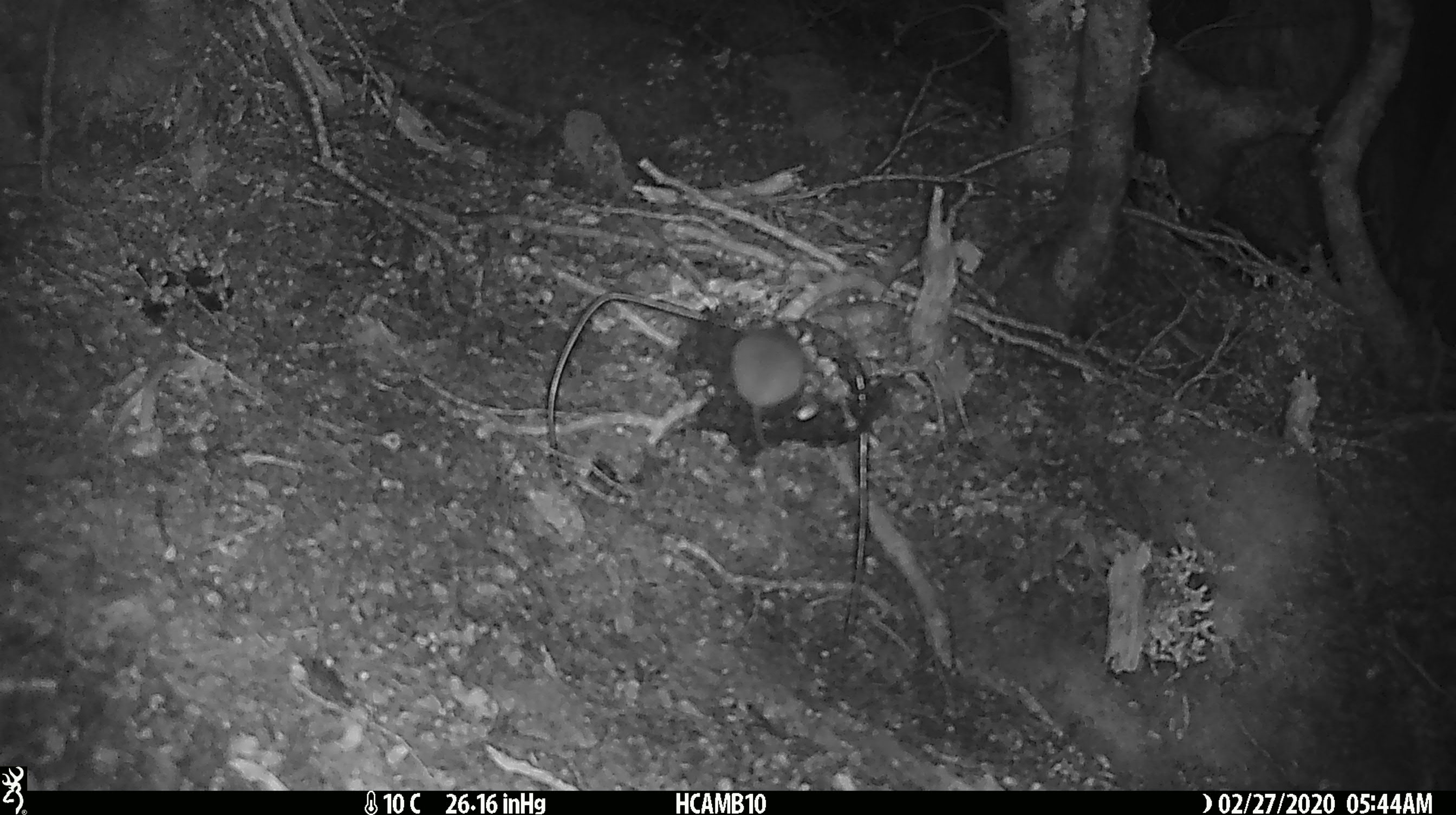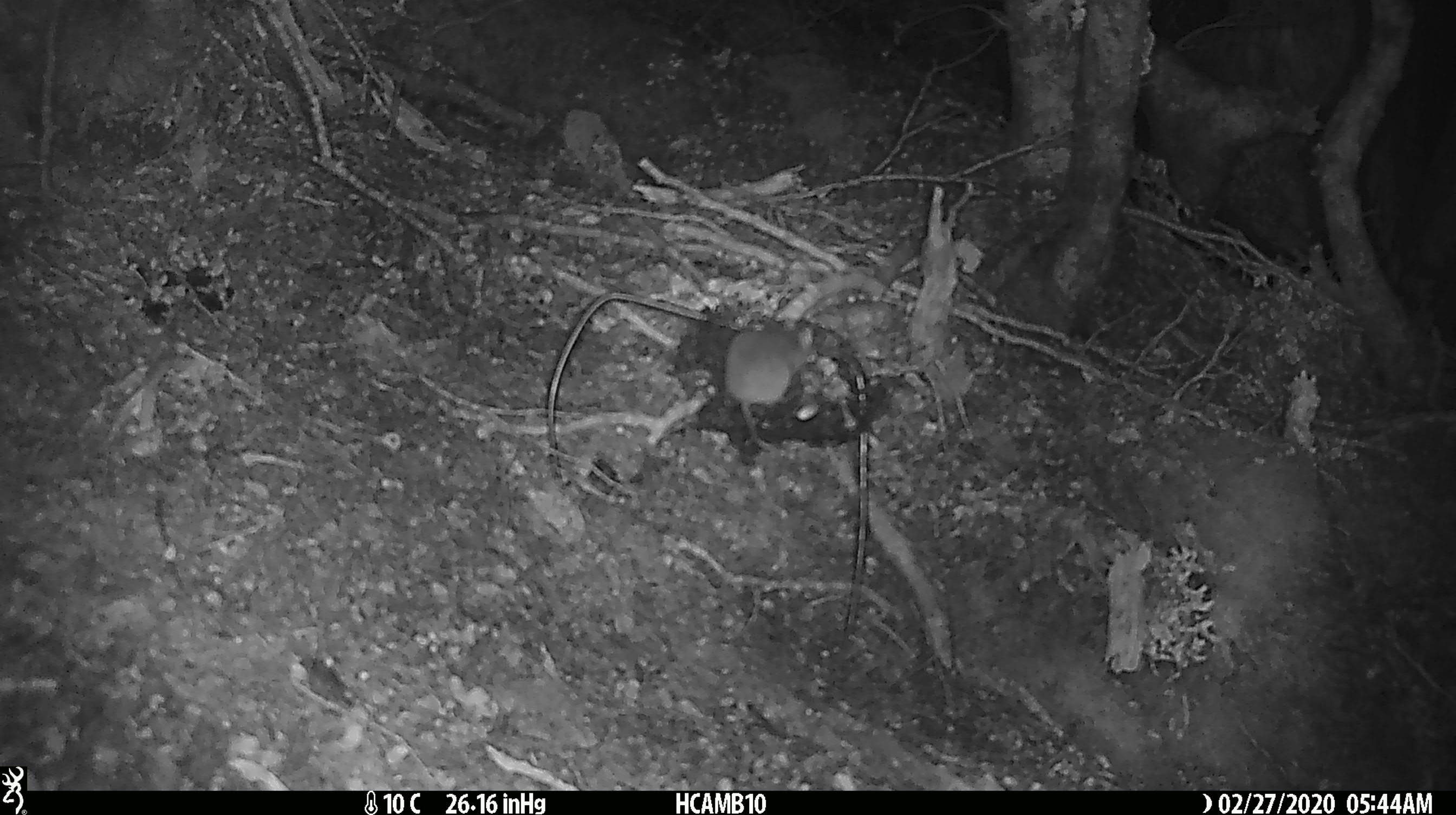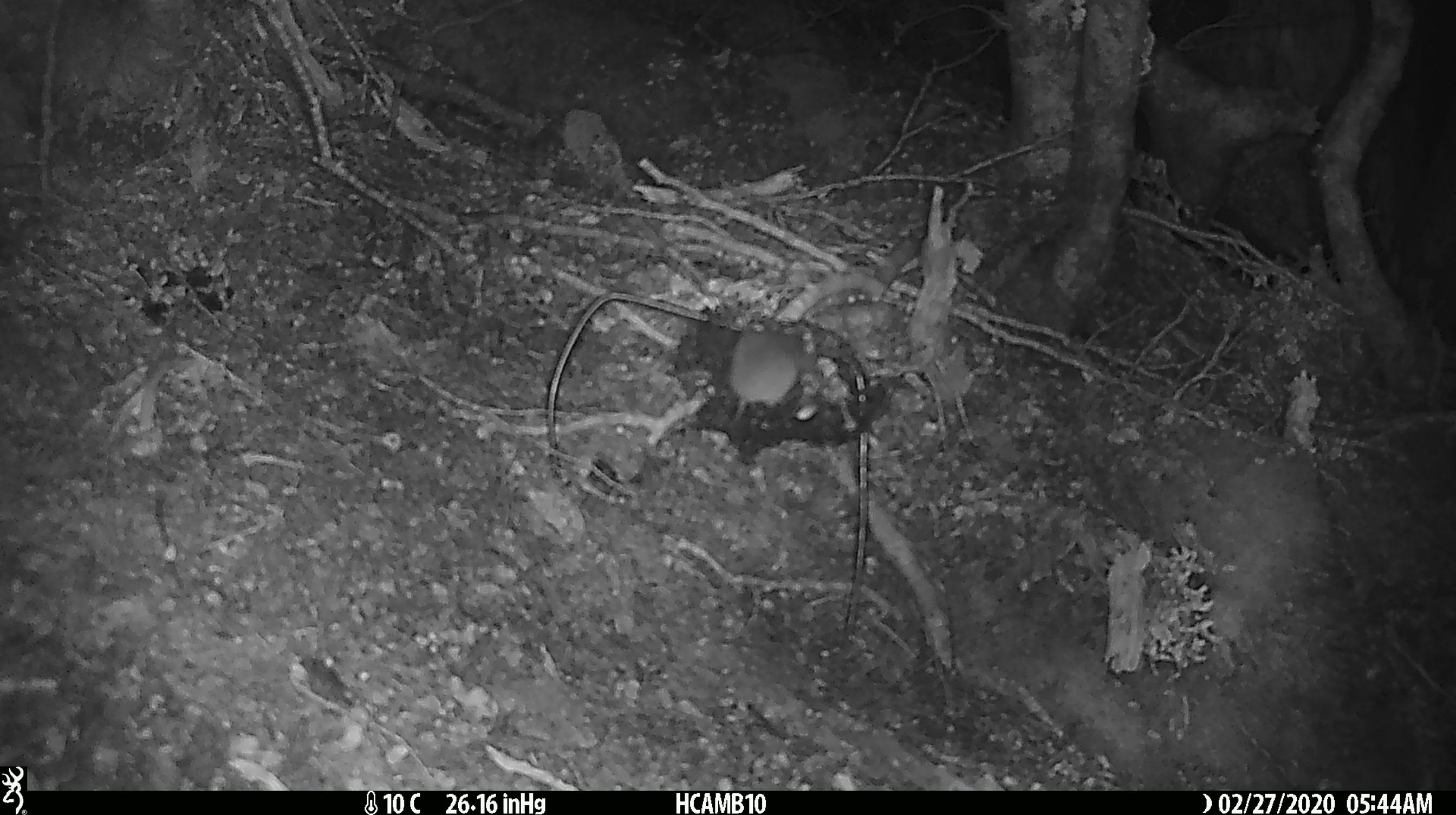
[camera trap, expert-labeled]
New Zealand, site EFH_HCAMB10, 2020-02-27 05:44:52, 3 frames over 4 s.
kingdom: Animalia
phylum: Chordata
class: Mammalia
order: Rodentia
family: Muridae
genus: Mus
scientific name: Mus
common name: mouse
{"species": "mouse (Mus)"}